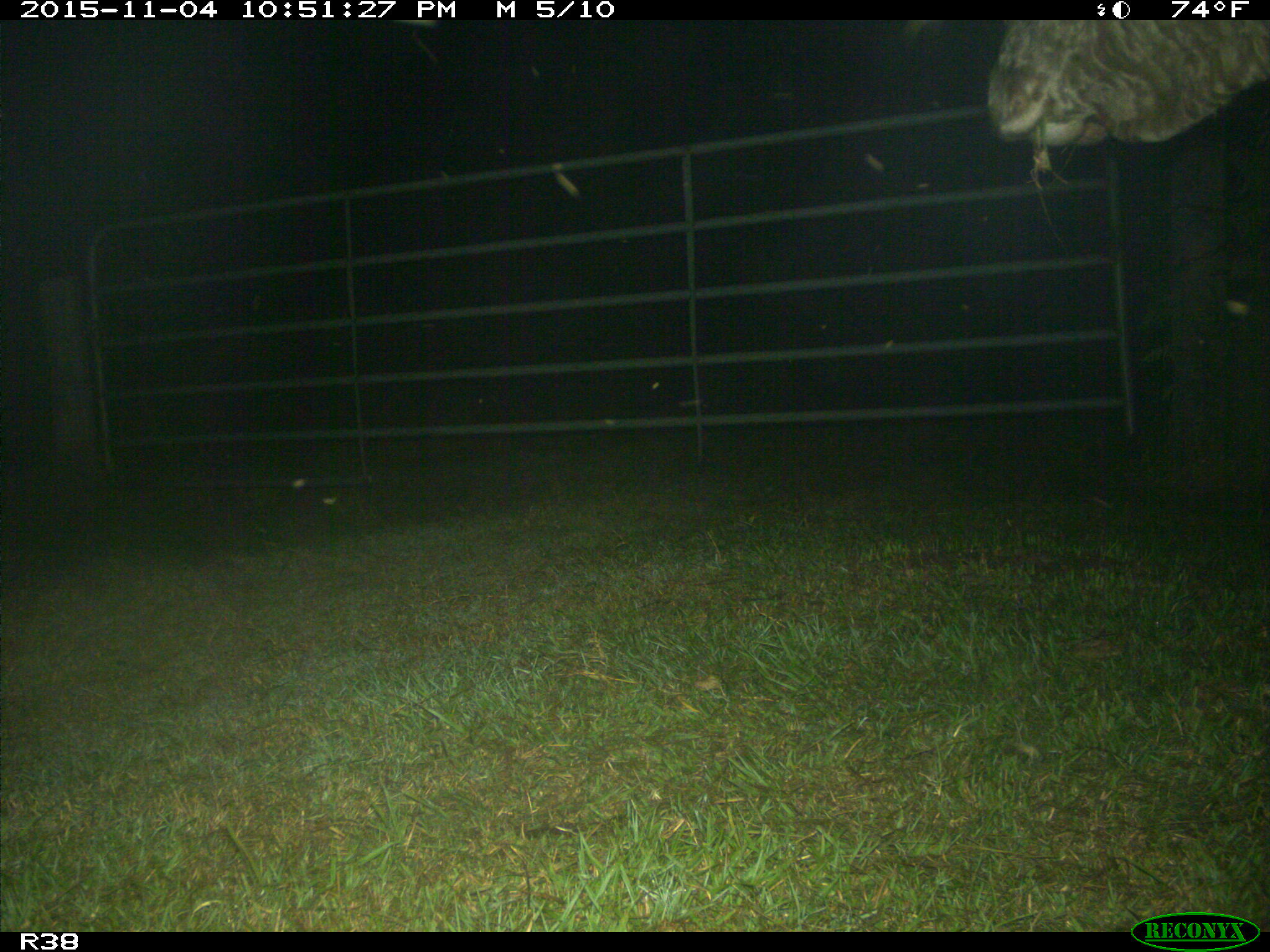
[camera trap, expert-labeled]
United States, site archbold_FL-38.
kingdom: Animalia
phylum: Chordata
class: Mammalia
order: Artiodactyla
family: Bovidae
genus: Bos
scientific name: Bos taurus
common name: domestic cow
Bos taurus (domestic cow).